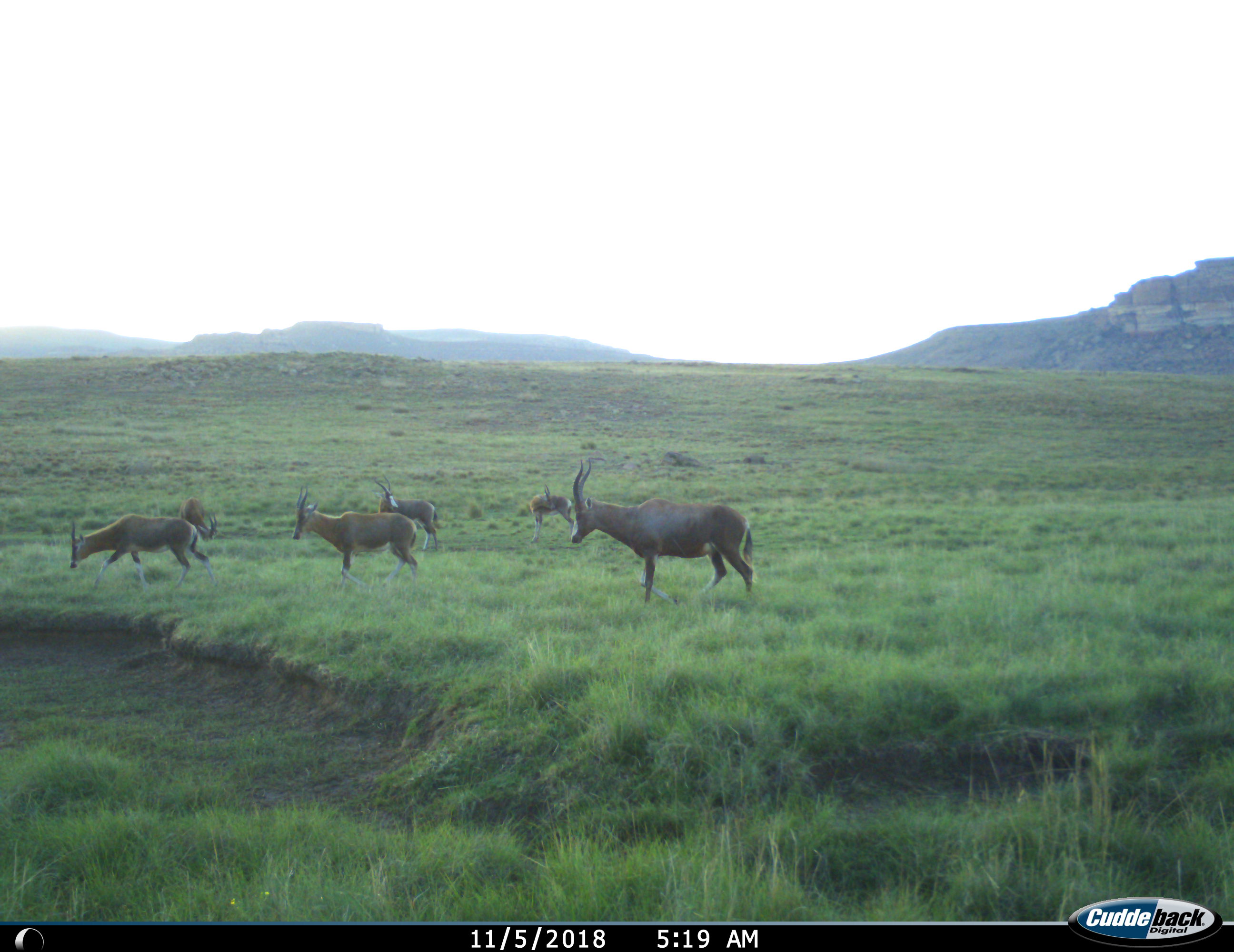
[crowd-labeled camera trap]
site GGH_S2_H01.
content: unidentified animal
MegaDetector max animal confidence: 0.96